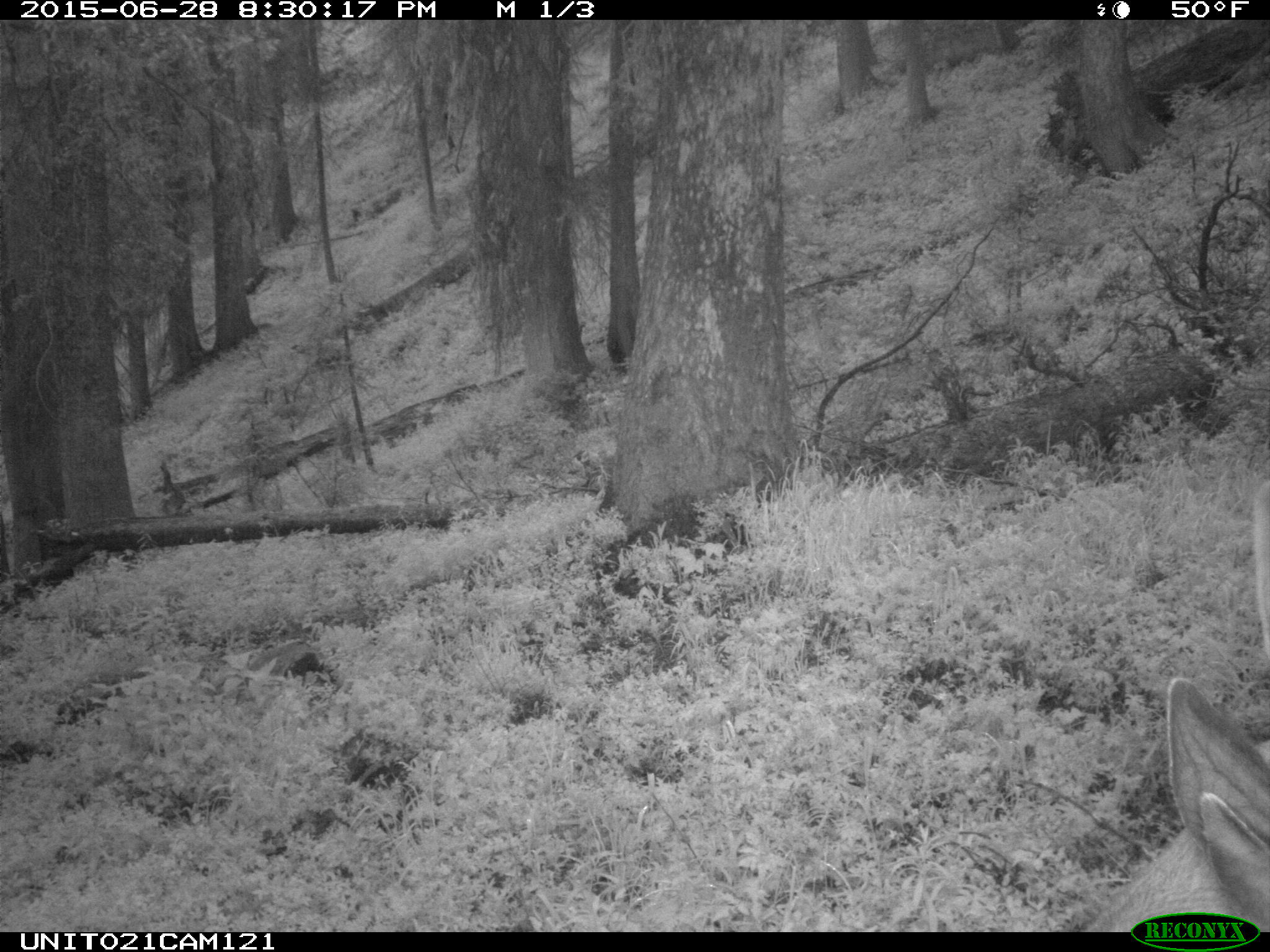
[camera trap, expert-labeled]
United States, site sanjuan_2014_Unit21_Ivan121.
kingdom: Animalia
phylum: Chordata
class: Mammalia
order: Artiodactyla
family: Cervidae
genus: Odocoileus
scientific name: Odocoileus hemionus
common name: mule deer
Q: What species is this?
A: Odocoileus hemionus (mule deer).